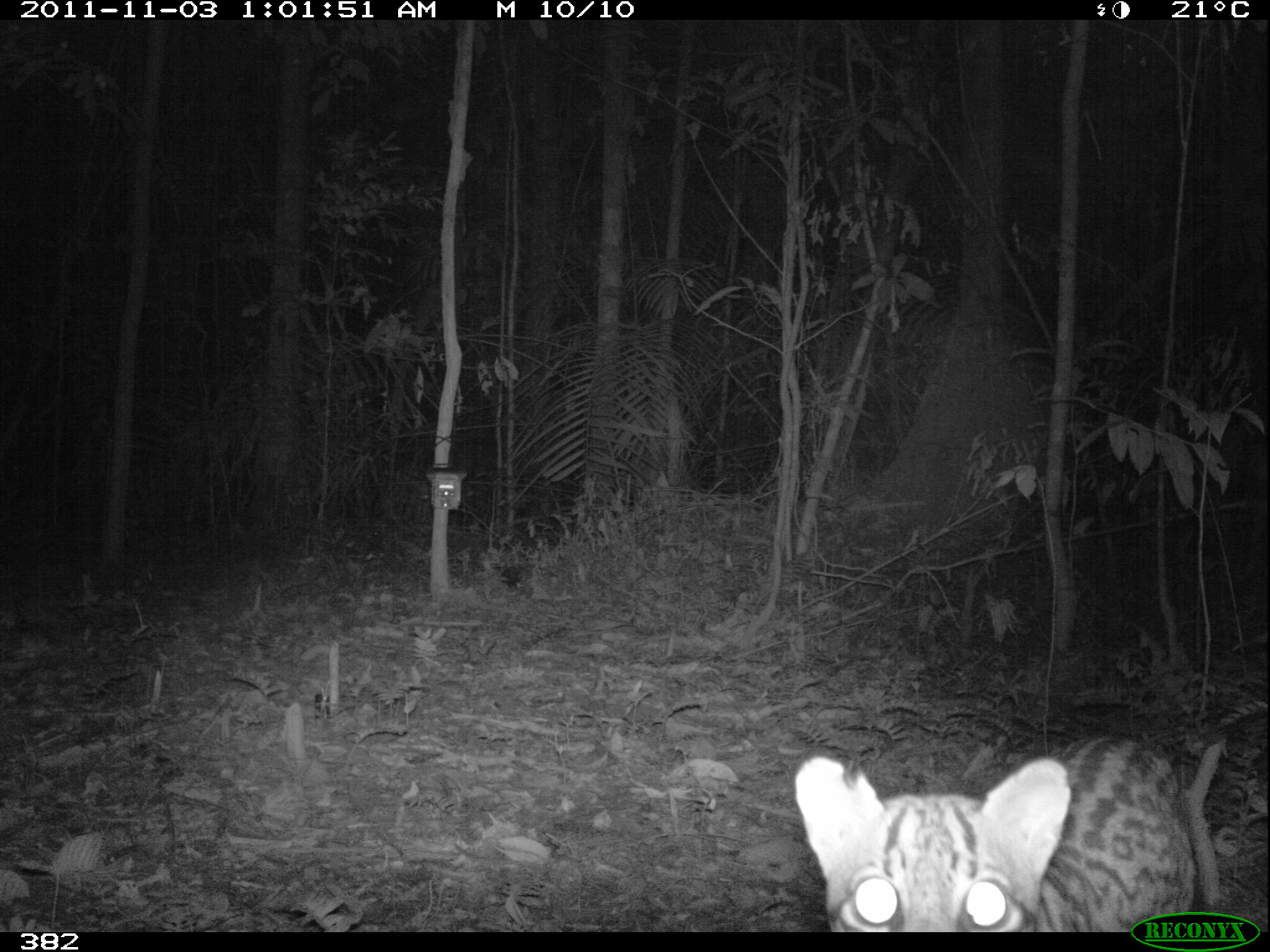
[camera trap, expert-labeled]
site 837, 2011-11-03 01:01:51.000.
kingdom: Animalia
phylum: Chordata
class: Mammalia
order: Carnivora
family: Felidae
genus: Leopardus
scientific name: Leopardus pardalis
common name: ocelot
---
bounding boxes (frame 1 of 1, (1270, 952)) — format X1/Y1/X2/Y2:
leopardus pardalis: 790/729/1204/930